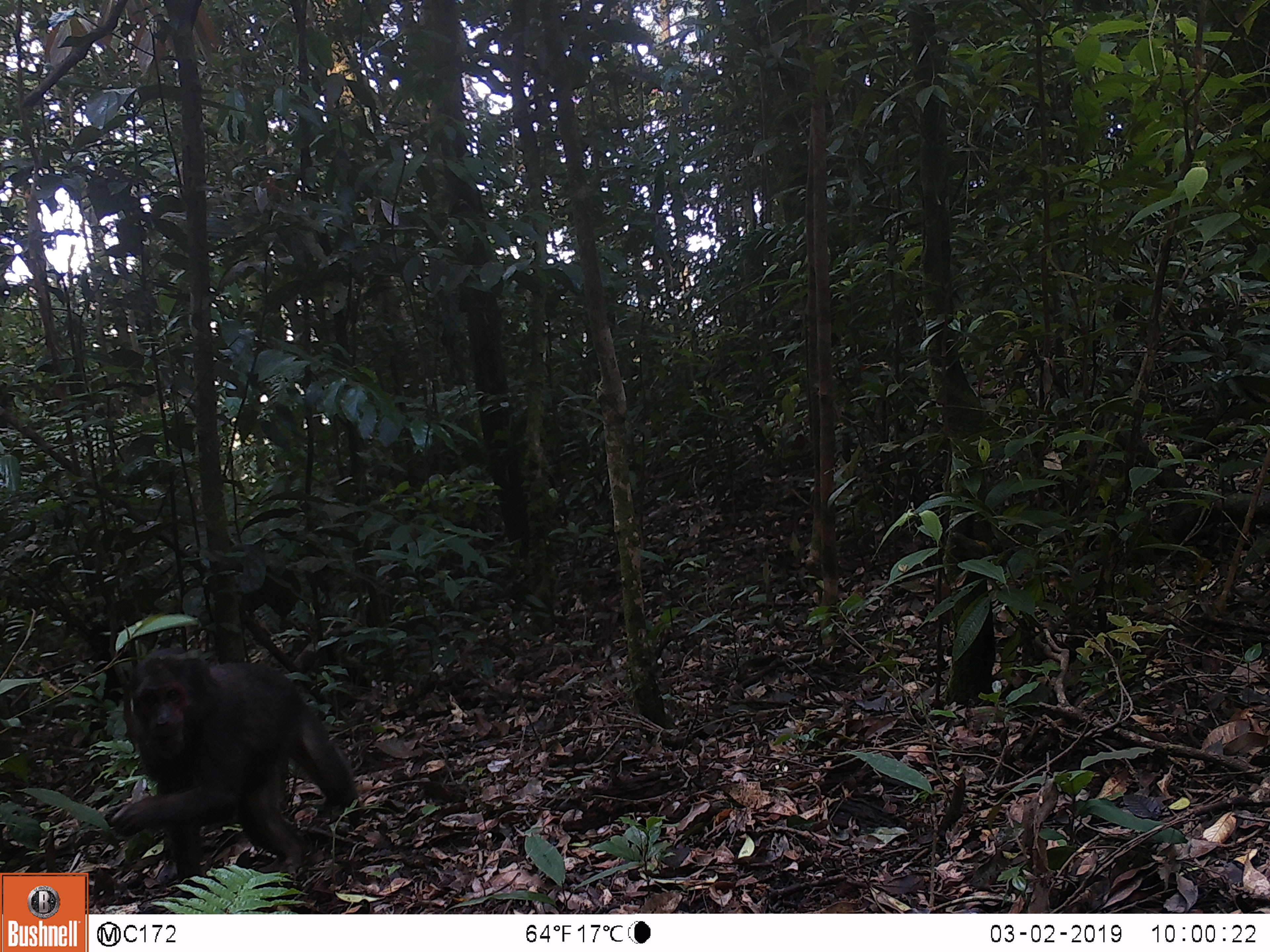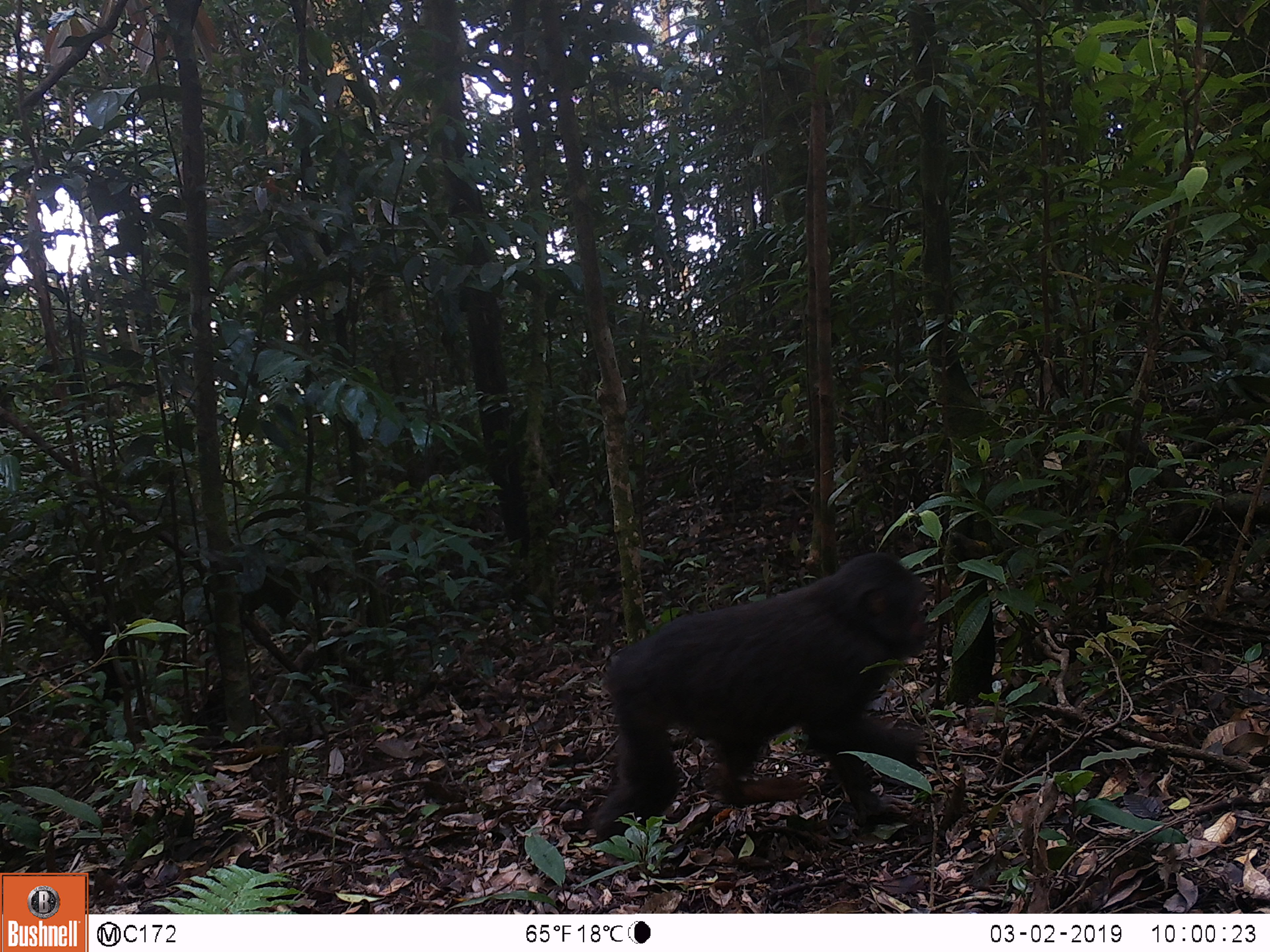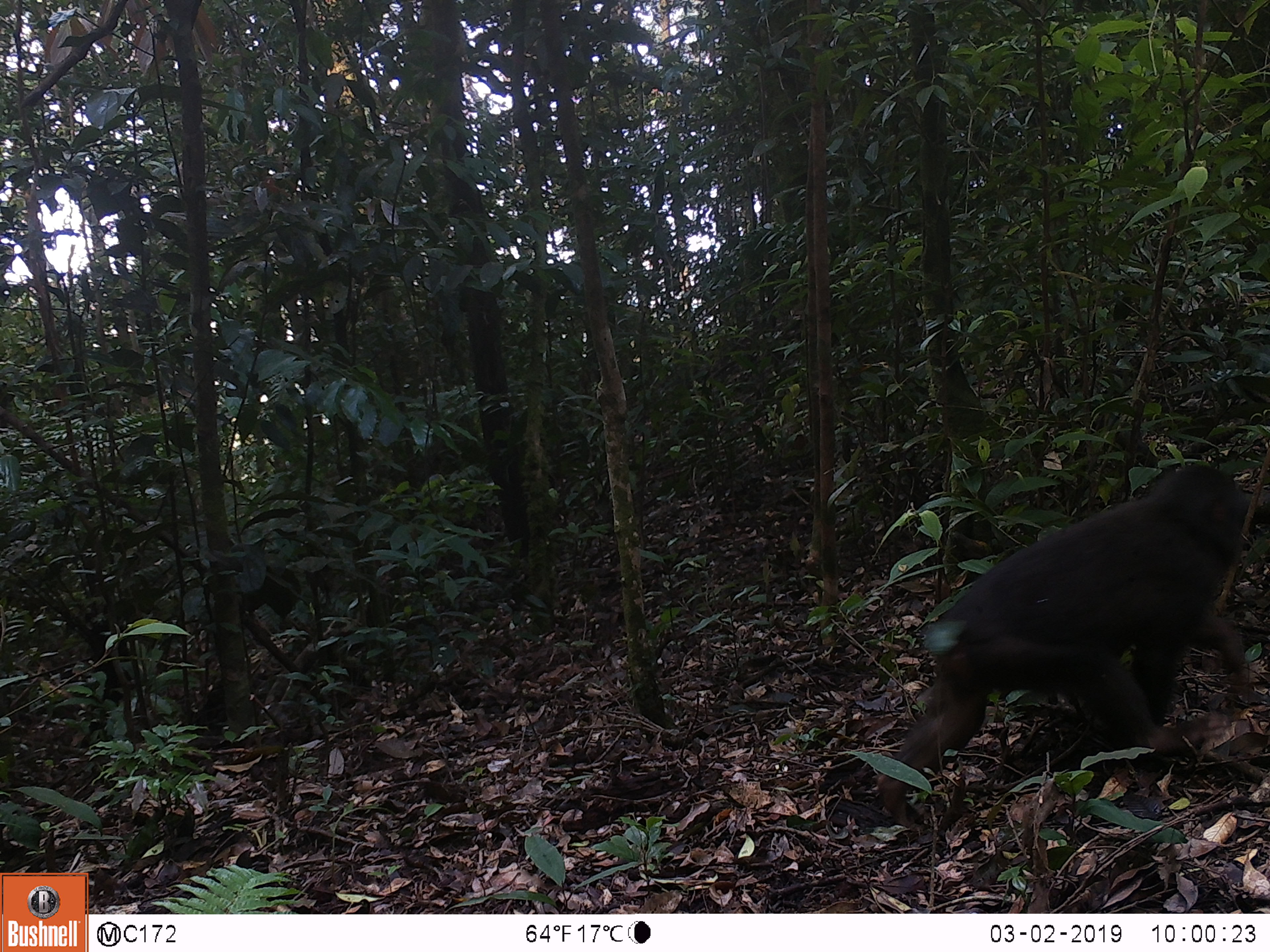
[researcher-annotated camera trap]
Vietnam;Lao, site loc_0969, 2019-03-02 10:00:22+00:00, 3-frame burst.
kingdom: Animalia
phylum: Chordata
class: Mammalia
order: Primates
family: Cercopithecidae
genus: Macaca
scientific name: Macaca arctoides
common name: stump-tailed macaque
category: stump tailed macaque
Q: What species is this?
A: Stump tailed macaque (stump-tailed macaque) (Macaca arctoides).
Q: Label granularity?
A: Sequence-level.